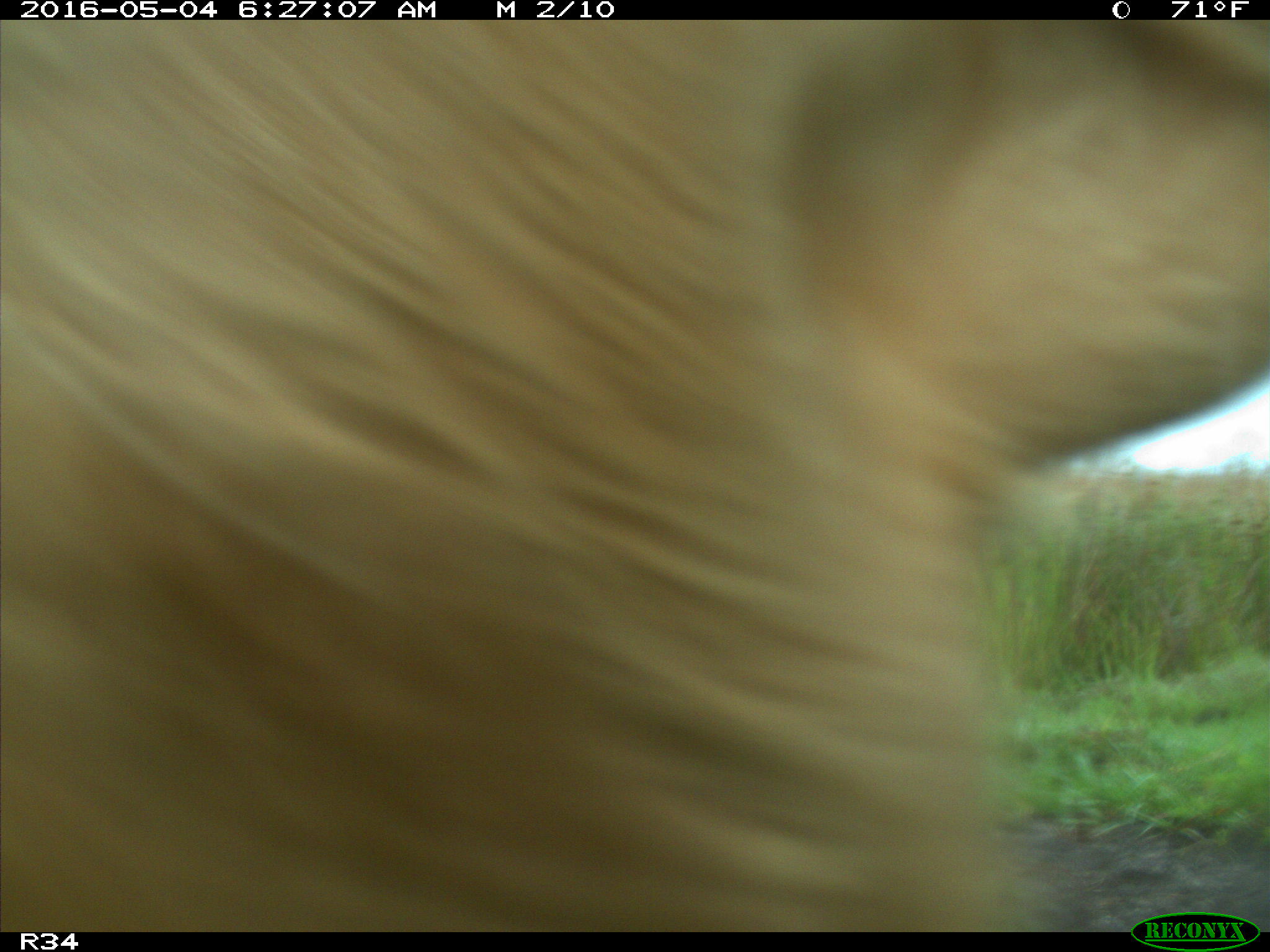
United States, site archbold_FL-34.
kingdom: Animalia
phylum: Chordata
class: Mammalia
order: Artiodactyla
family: Bovidae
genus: Bos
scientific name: Bos taurus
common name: domestic cow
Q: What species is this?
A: Bos taurus (domestic cow).